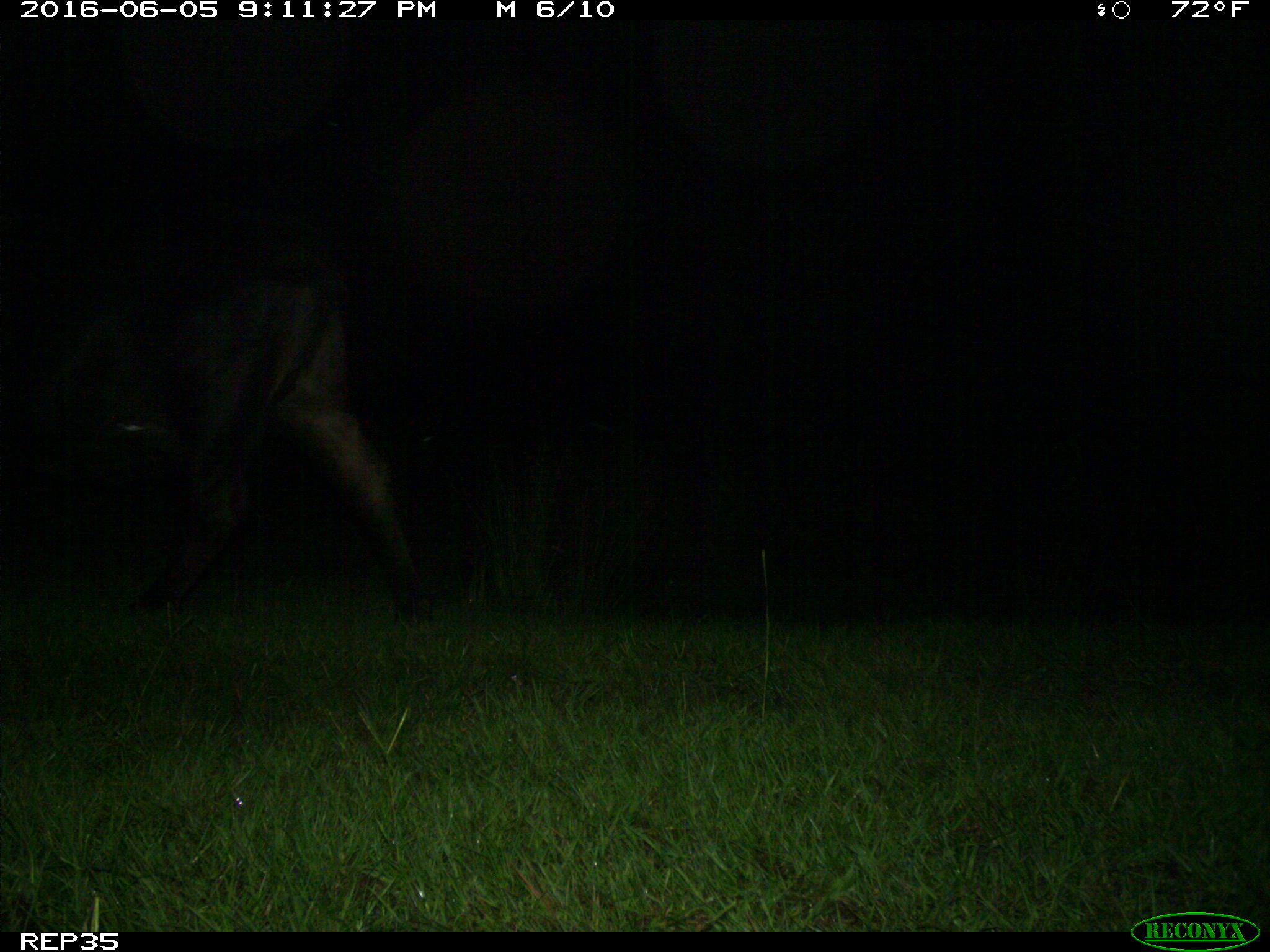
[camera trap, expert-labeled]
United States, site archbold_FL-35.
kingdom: Animalia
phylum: Chordata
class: Mammalia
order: Artiodactyla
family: Bovidae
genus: Bos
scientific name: Bos taurus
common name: domestic cow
Bos taurus (domestic cow).